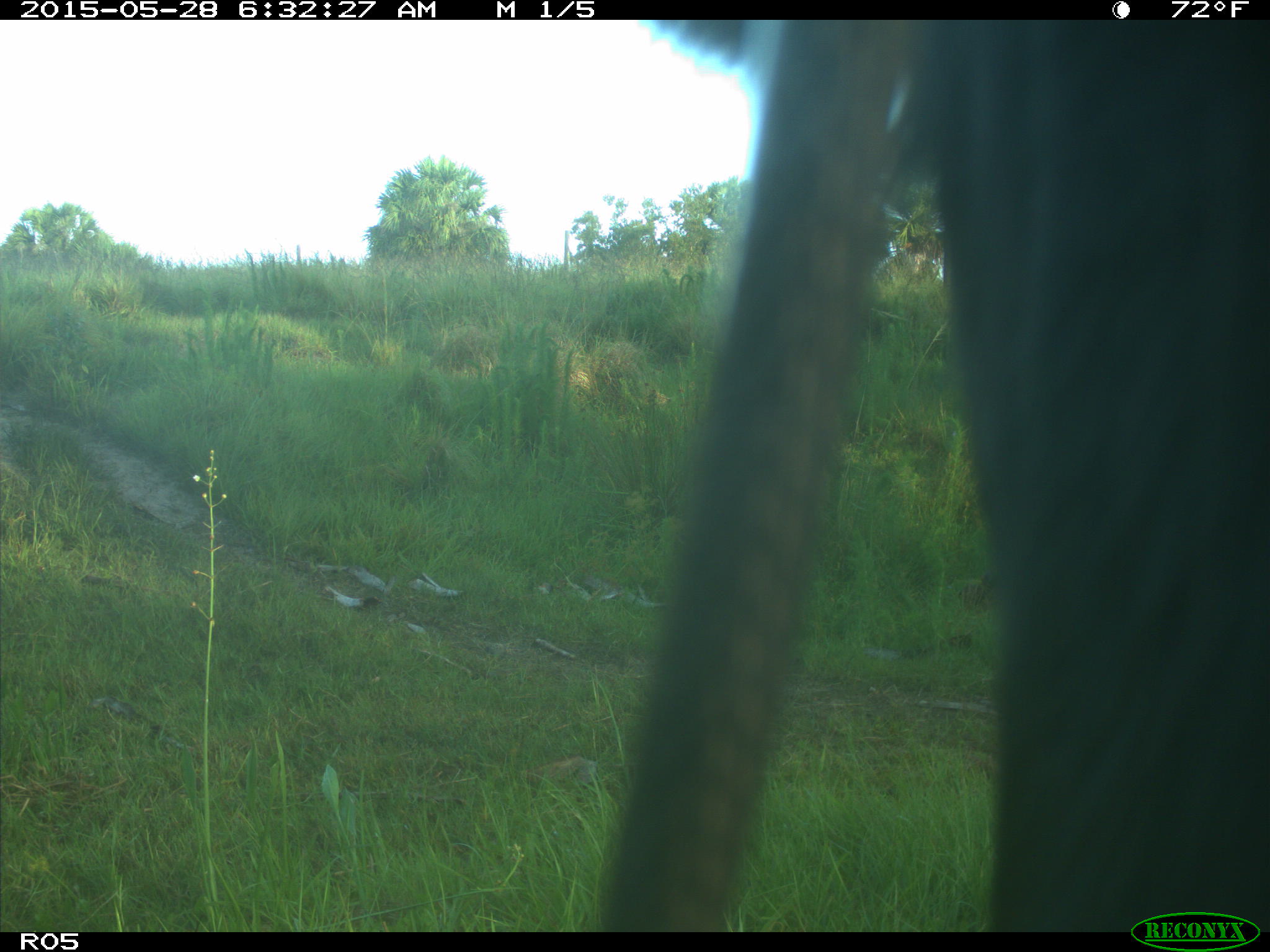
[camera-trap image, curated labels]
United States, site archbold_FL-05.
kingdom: Animalia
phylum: Chordata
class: Mammalia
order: Artiodactyla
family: Bovidae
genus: Bos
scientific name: Bos taurus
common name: domestic cow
Bos taurus (domestic cow).